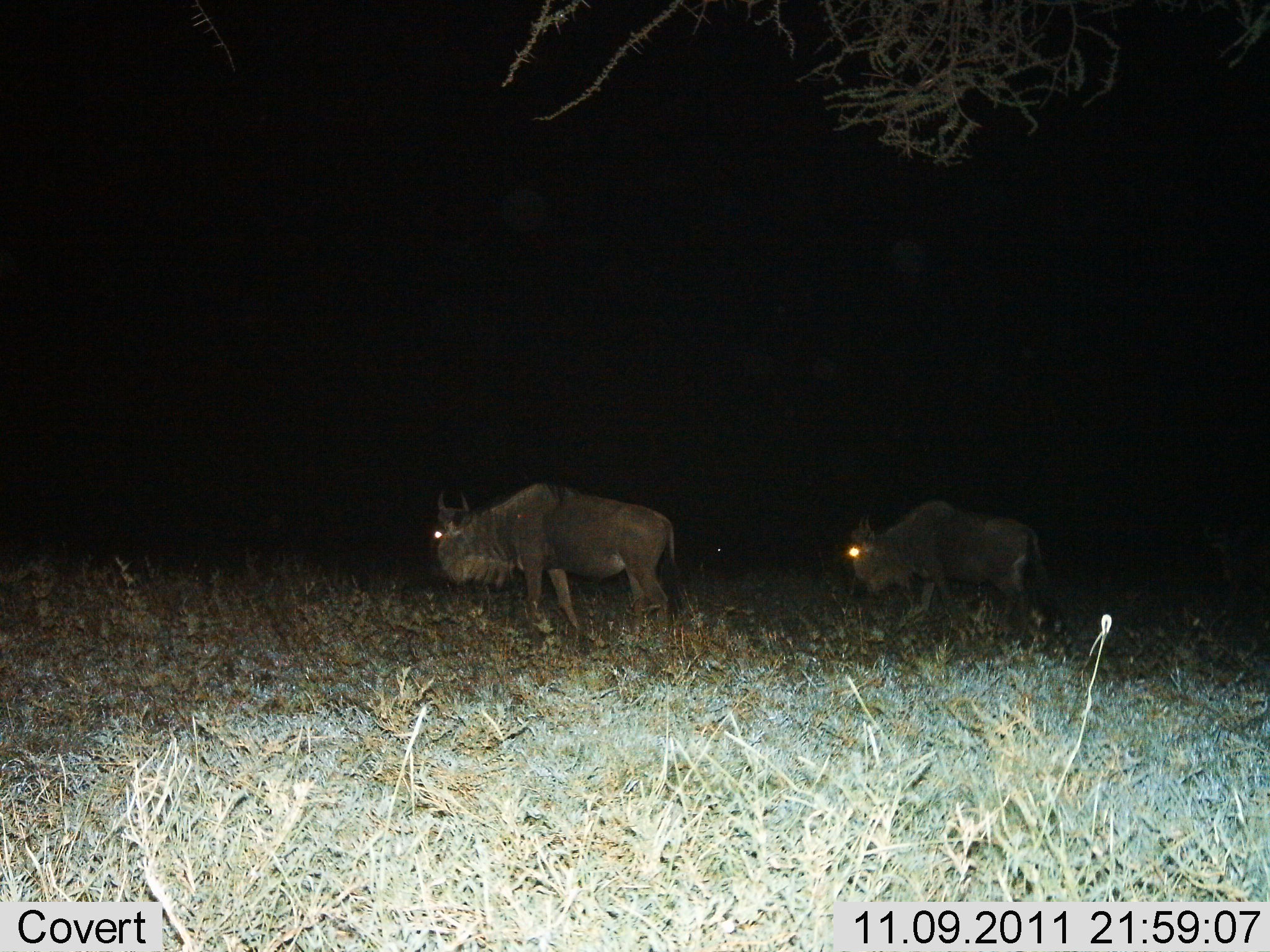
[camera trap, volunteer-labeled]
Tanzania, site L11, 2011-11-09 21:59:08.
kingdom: Animalia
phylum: Chordata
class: Mammalia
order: Artiodactyla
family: Bovidae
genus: Connochaetes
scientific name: Connochaetes taurinus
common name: blue wildebeest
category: wildebeest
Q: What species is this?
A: Wildebeest (blue wildebeest) (Connochaetes taurinus).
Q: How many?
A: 2.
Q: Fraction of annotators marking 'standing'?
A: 50%.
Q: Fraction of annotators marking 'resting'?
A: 0%.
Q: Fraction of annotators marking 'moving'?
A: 50%.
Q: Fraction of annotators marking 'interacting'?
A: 0%.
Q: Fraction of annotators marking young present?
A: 0%.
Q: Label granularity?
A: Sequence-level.